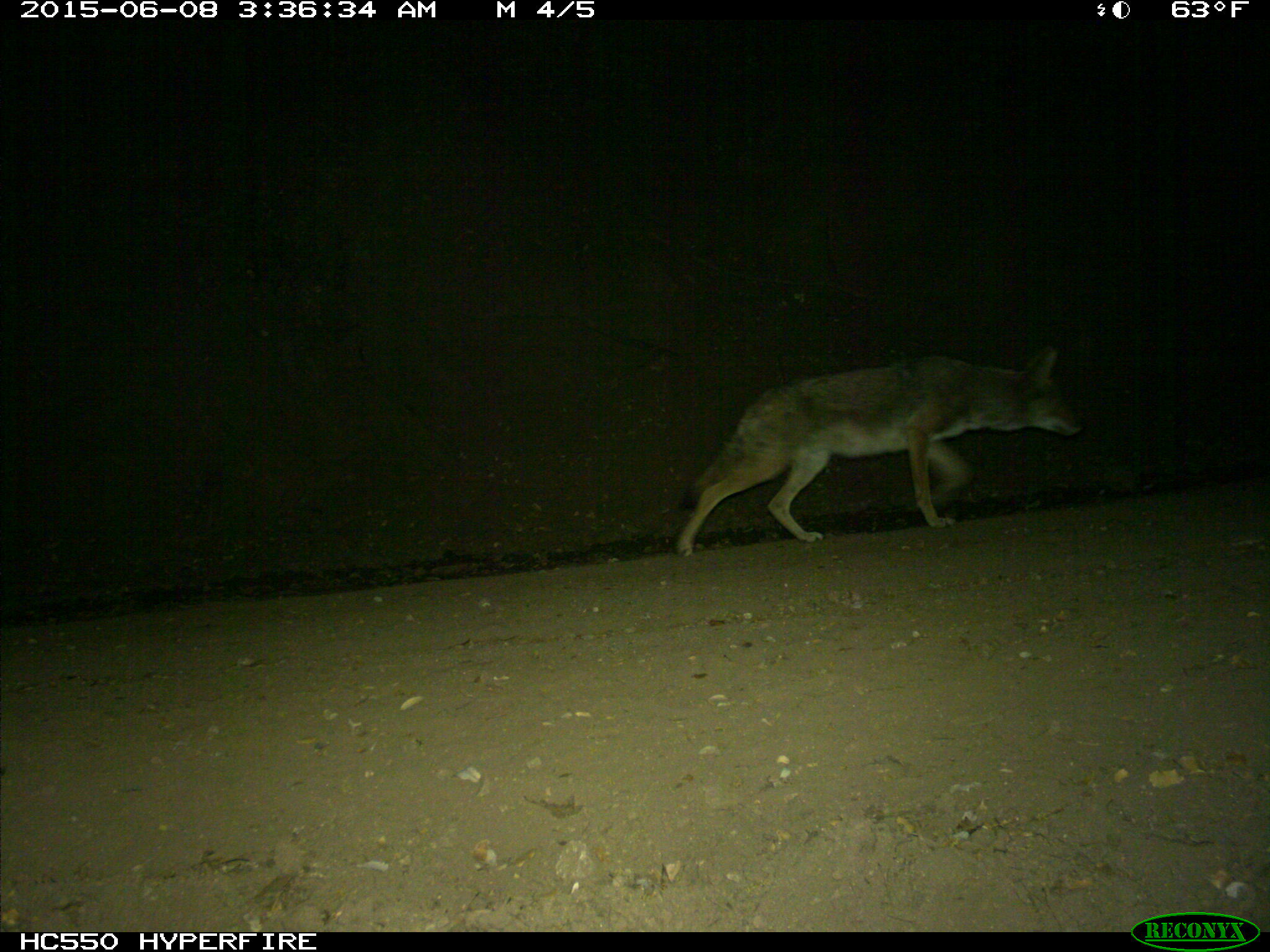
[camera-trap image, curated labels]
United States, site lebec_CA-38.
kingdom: Animalia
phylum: Chordata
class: Mammalia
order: Carnivora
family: Canidae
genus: Canis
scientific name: Canis latrans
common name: coyote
Canis latrans (coyote).